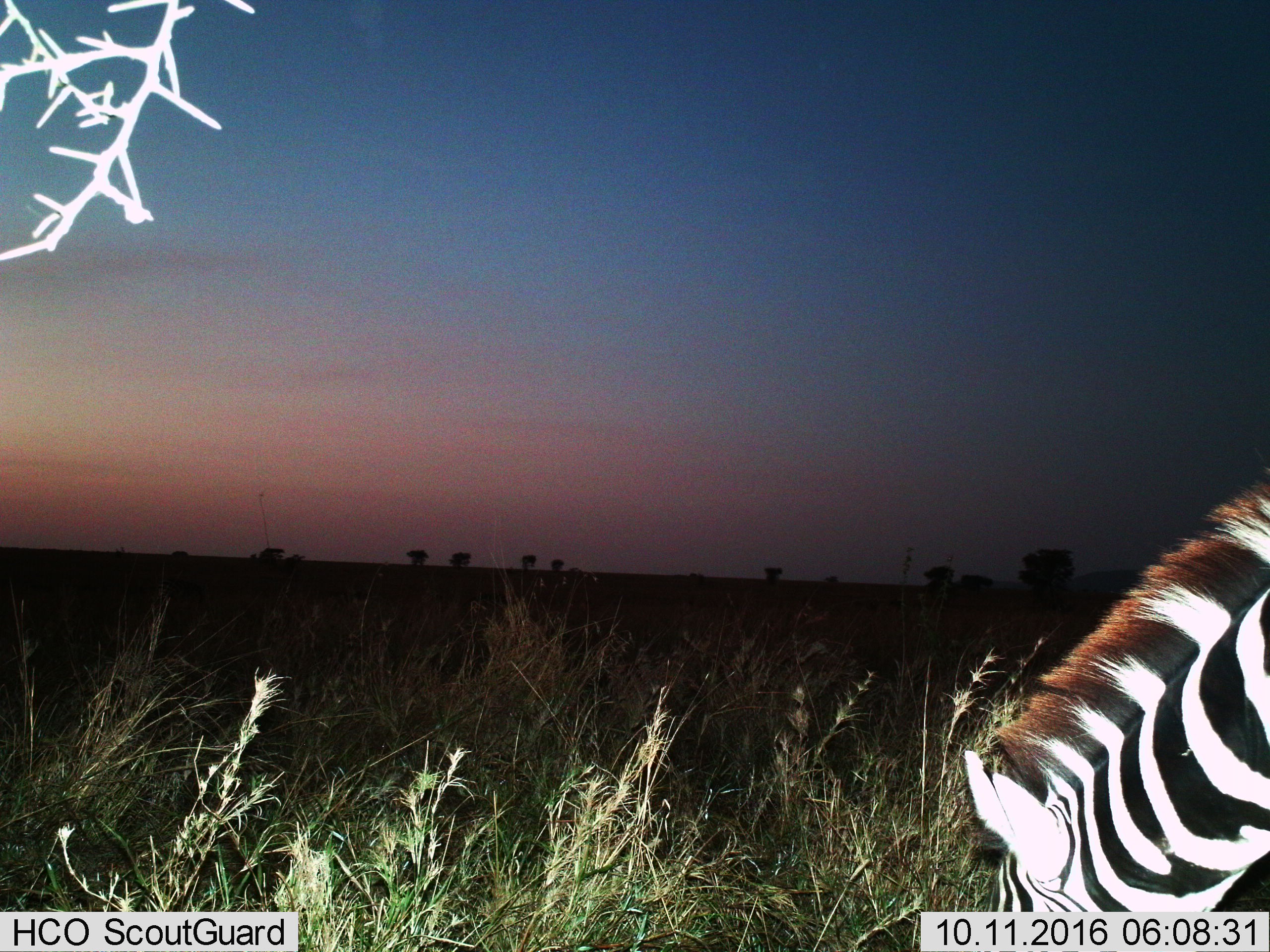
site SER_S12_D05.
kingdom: Animalia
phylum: Chordata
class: Mammalia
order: Perissodactyla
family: Equidae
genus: Equus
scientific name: Equus quagga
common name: plains zebra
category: zebraplains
Zebraplains (plains zebra) (Equus quagga), count 1. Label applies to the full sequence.